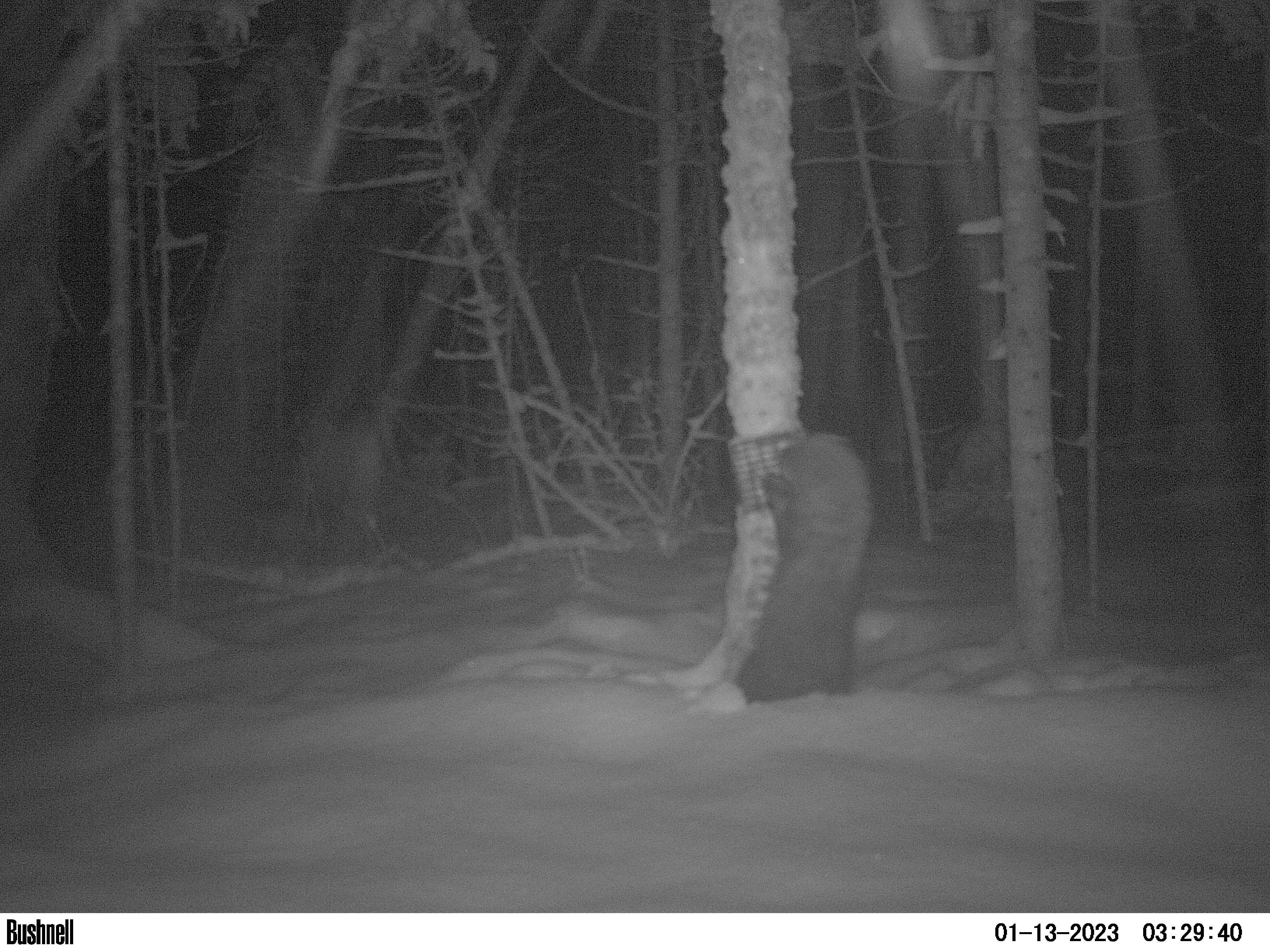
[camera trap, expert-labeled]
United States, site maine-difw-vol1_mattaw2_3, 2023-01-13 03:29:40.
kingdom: Animalia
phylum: Chordata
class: Mammalia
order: Carnivora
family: Mustelidae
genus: Pekania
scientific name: Pekania pennanti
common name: fisher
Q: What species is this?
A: Fisher (Pekania pennanti).